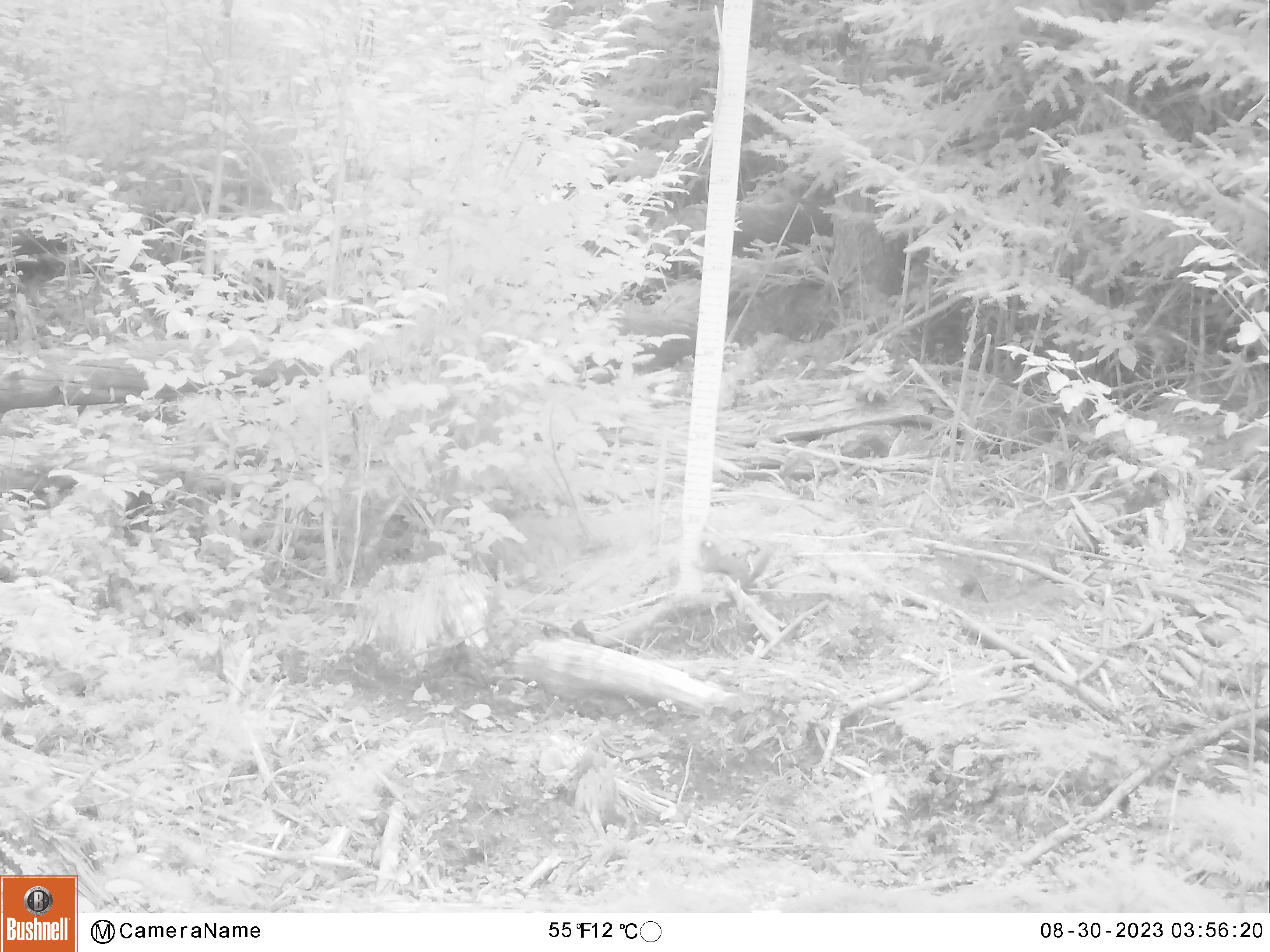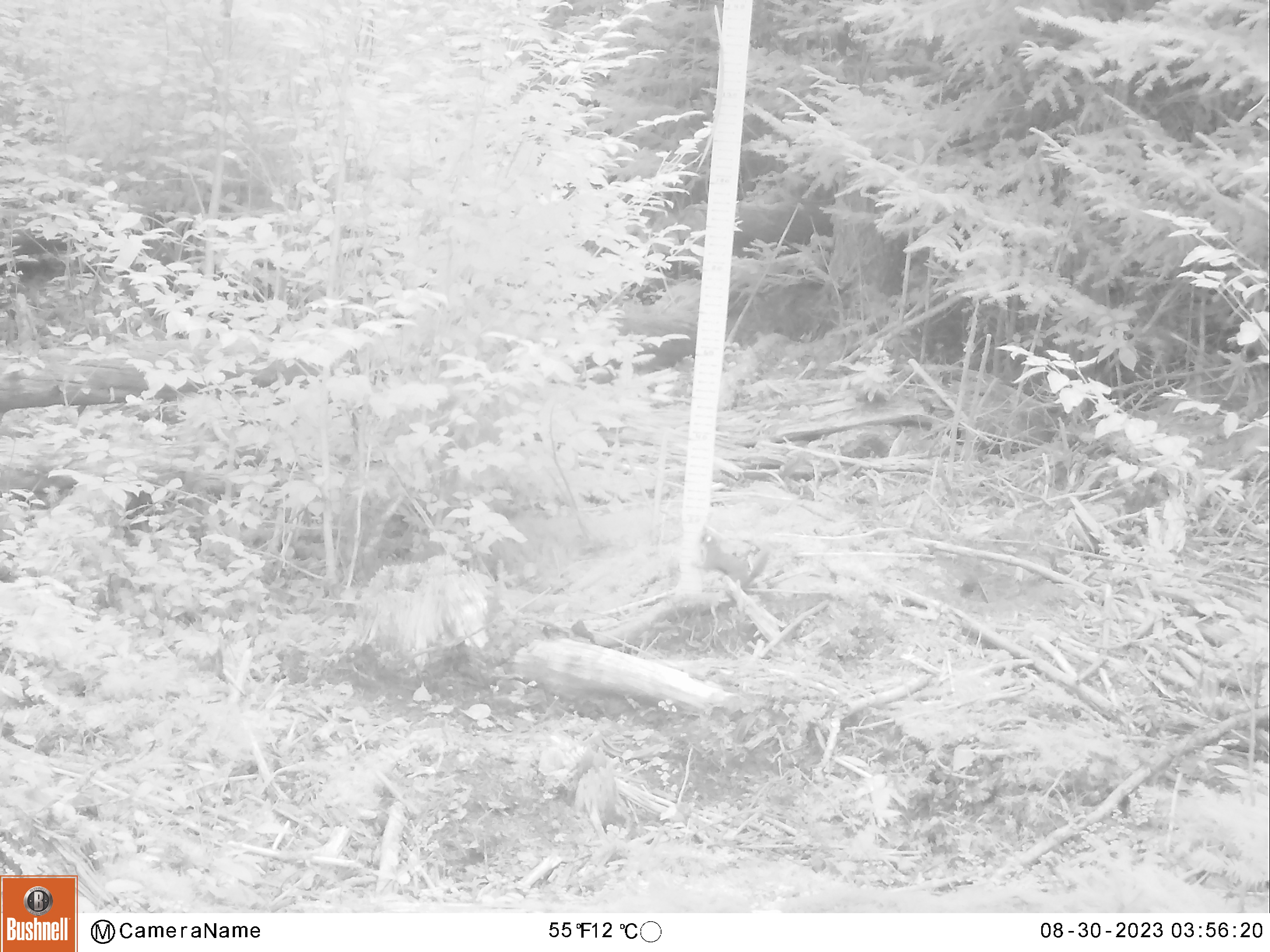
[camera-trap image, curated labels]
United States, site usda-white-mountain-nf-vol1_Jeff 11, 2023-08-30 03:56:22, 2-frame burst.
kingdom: Animalia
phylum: Chordata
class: Mammalia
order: Rodentia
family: Sciuridae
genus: Tamiasciurus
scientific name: Tamiasciurus hudsonicus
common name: red squirrel